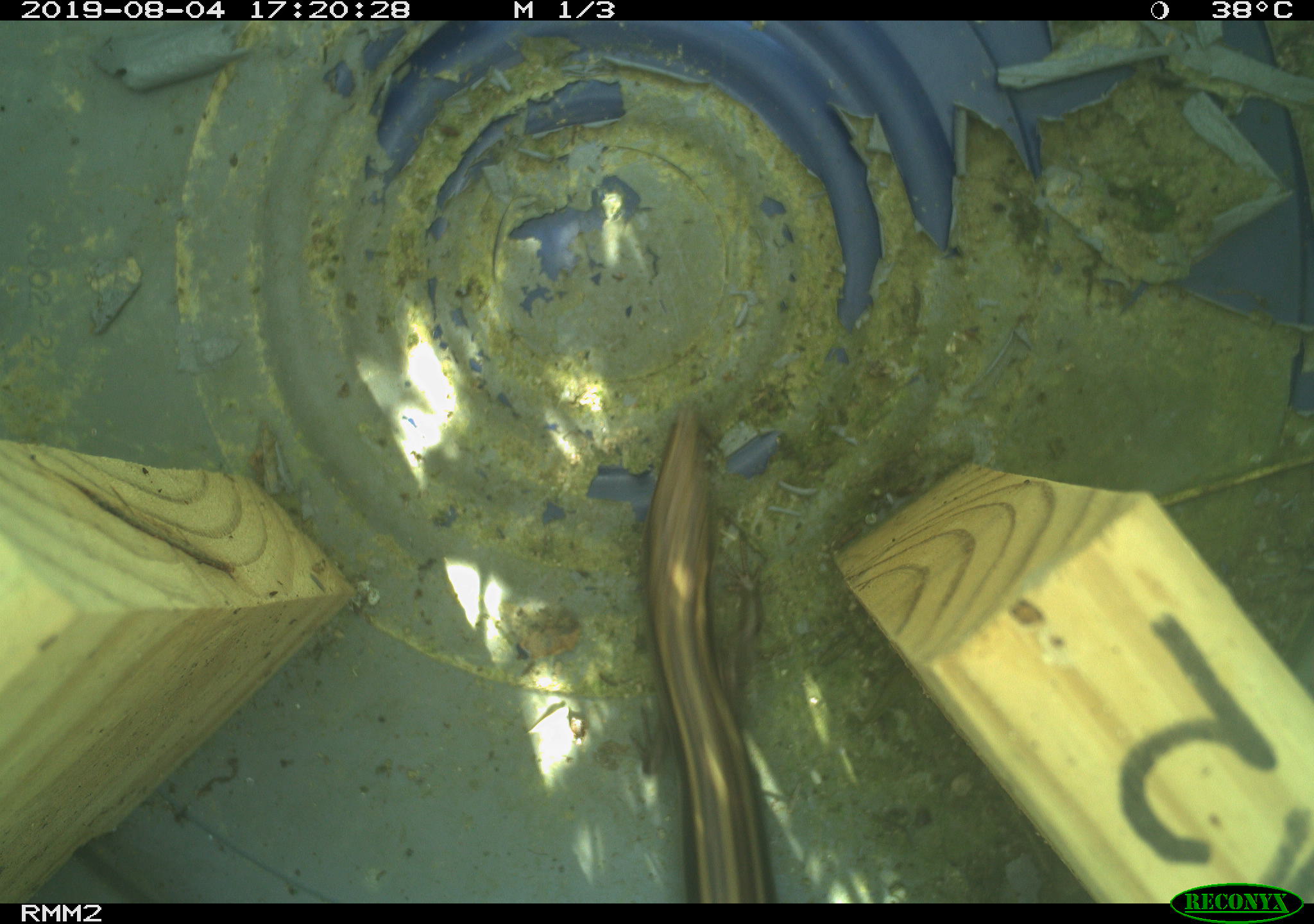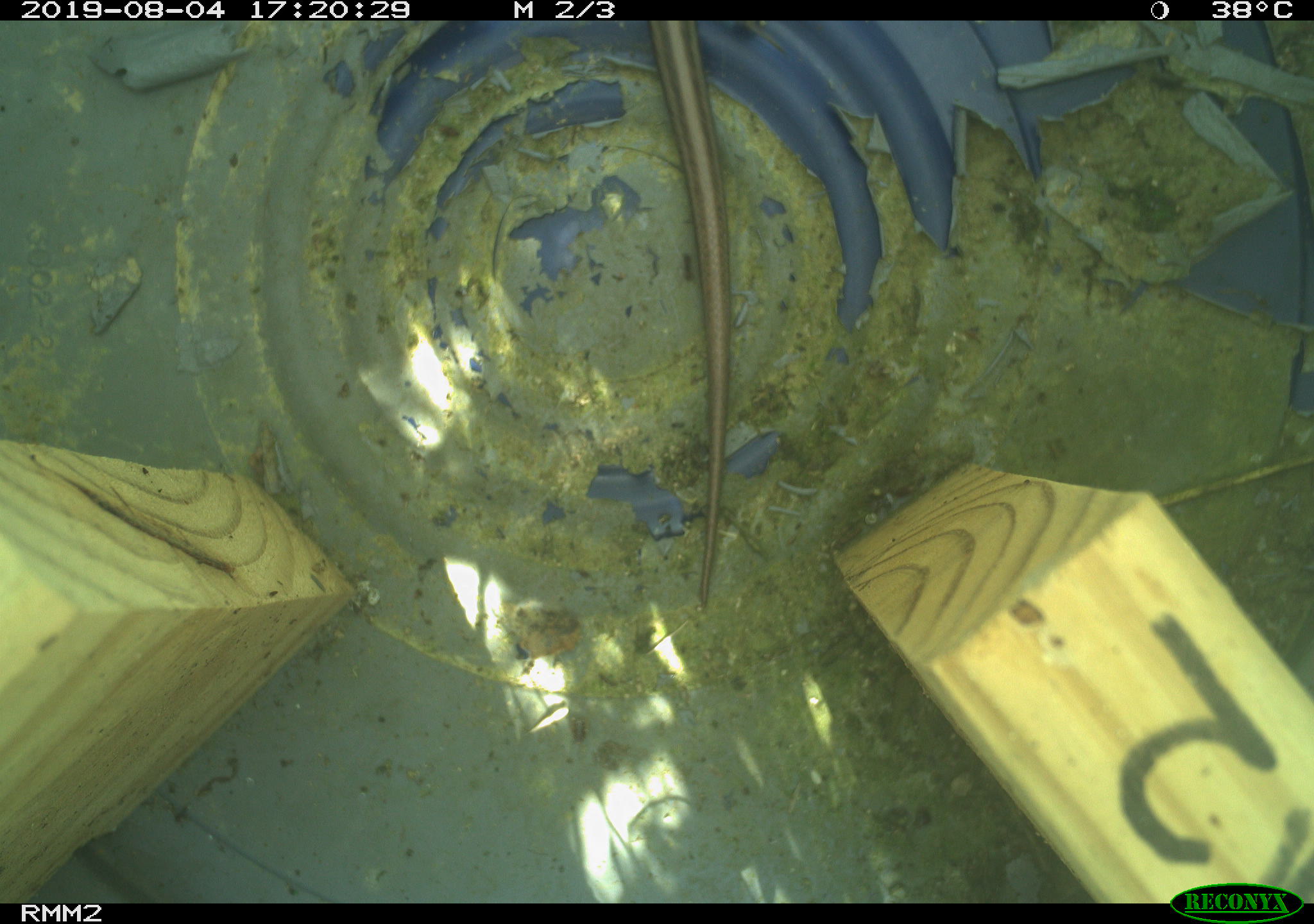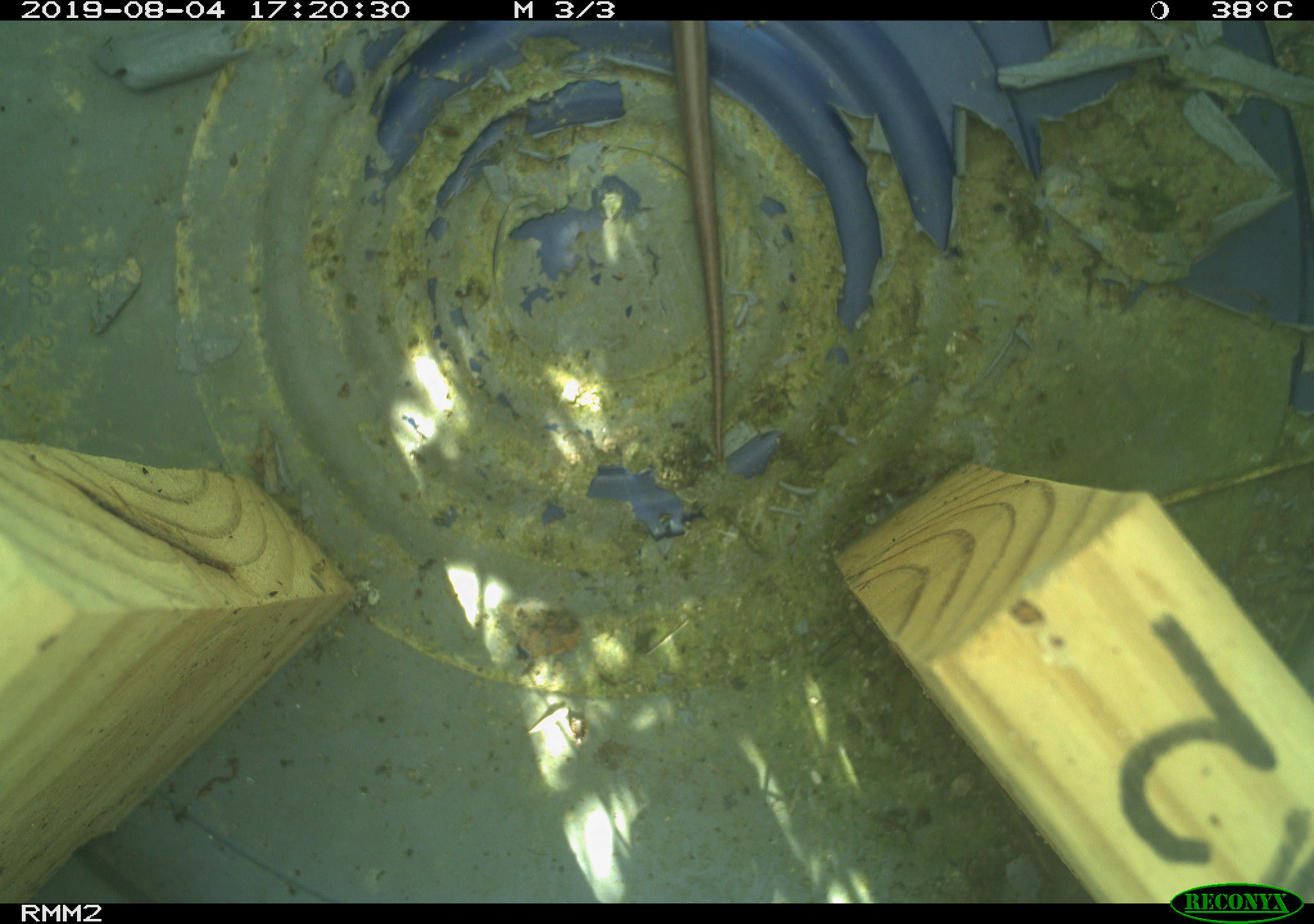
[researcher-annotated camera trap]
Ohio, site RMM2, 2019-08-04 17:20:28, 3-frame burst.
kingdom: Animalia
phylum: Chordata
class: Reptilia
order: Squamata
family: Scincidae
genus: Plestiodon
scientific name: Plestiodon fasciatus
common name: common five-lined skink